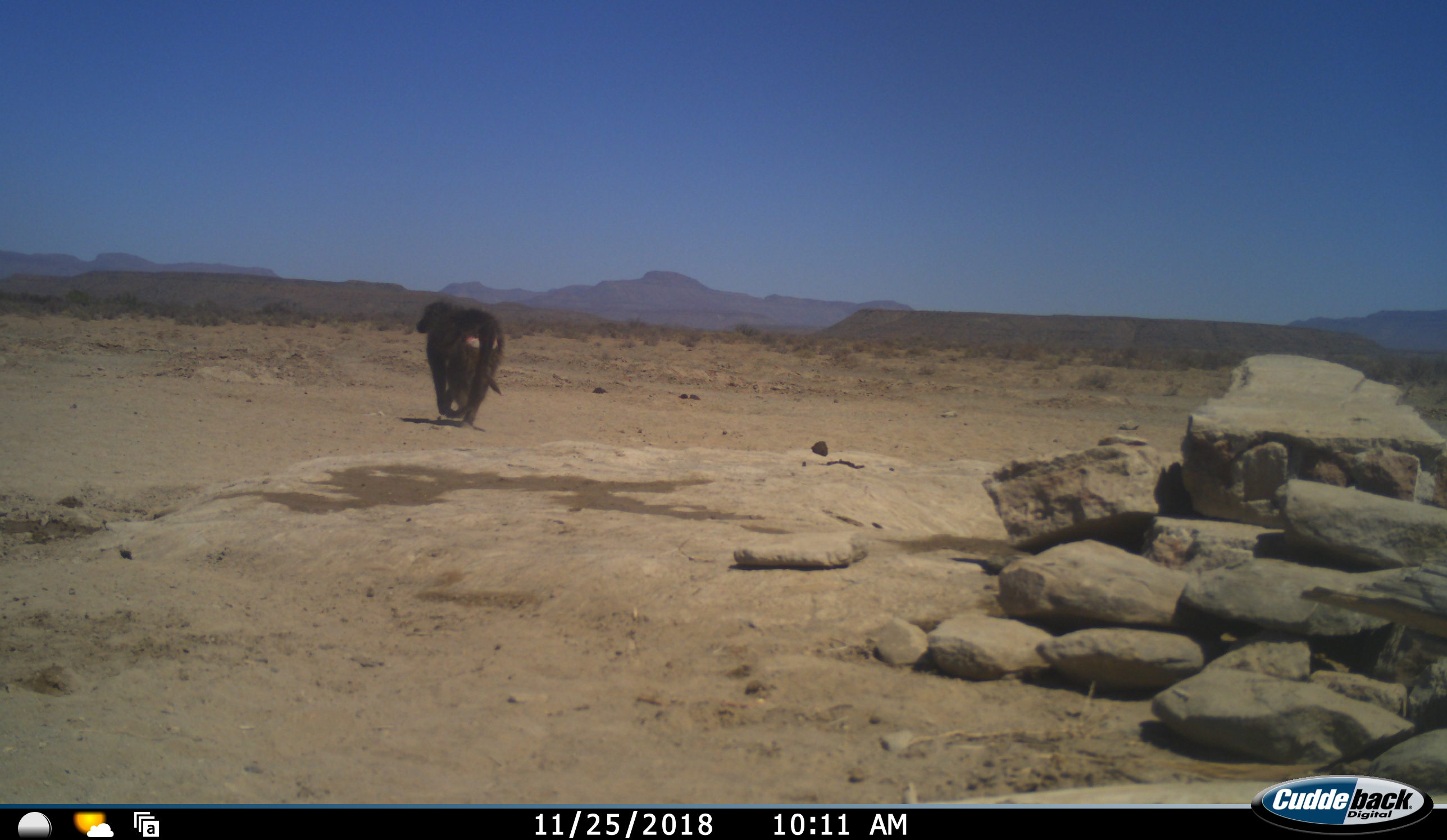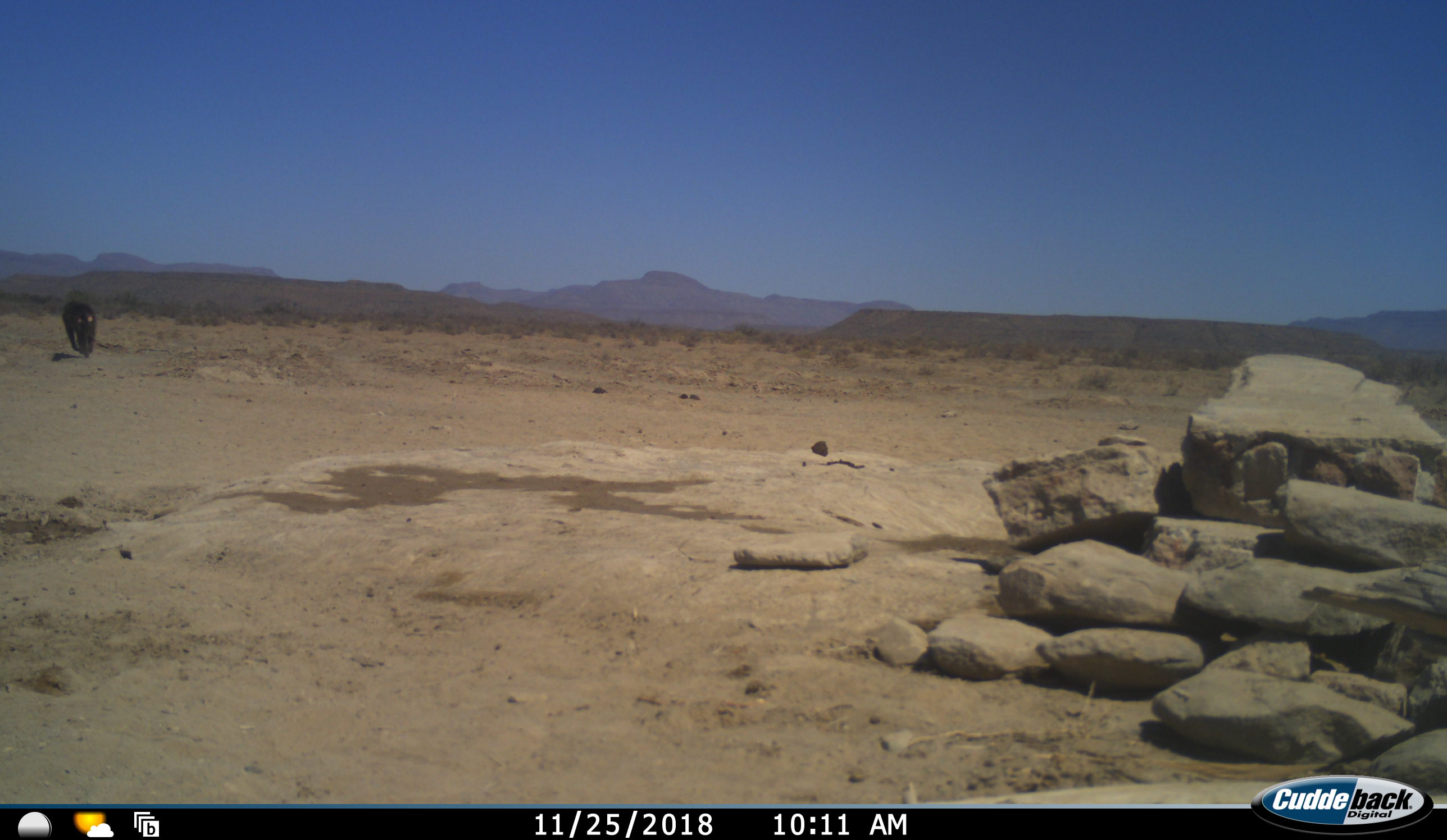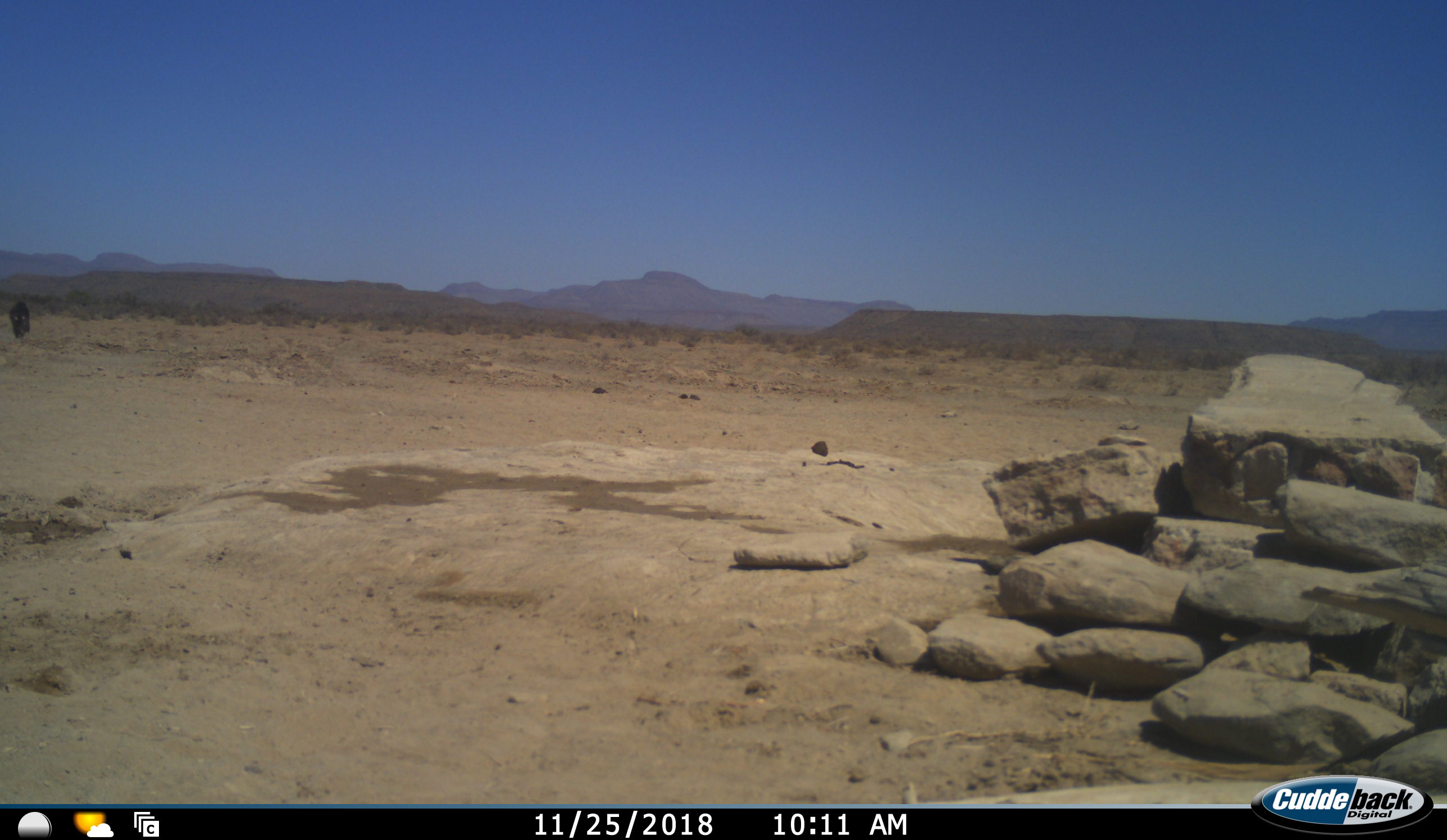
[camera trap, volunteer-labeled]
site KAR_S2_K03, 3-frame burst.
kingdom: Animalia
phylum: Chordata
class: Mammalia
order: Primates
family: Cercopithecidae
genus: Papio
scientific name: Papio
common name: baboon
Baboon (Papio), count 1. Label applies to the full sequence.